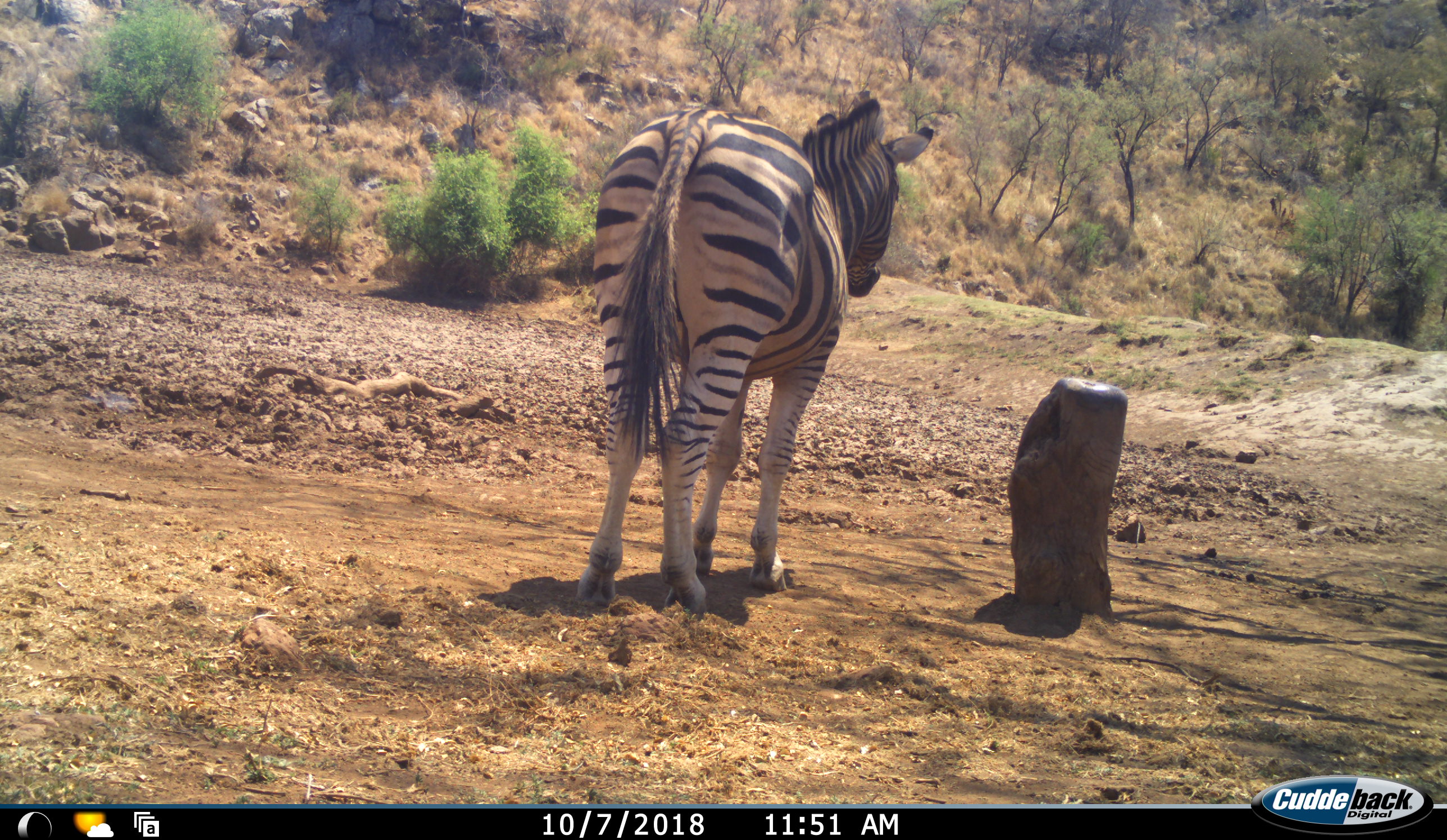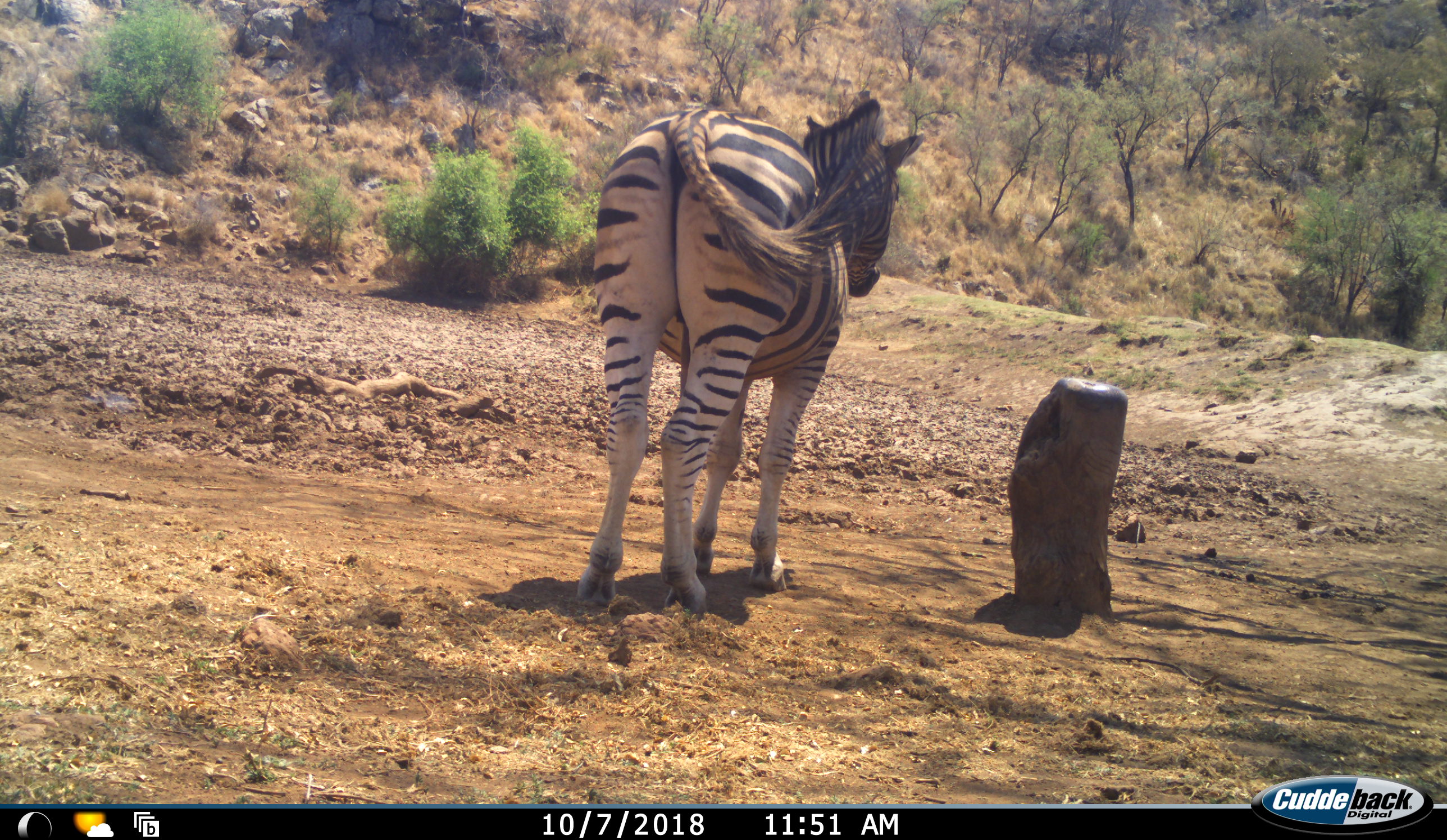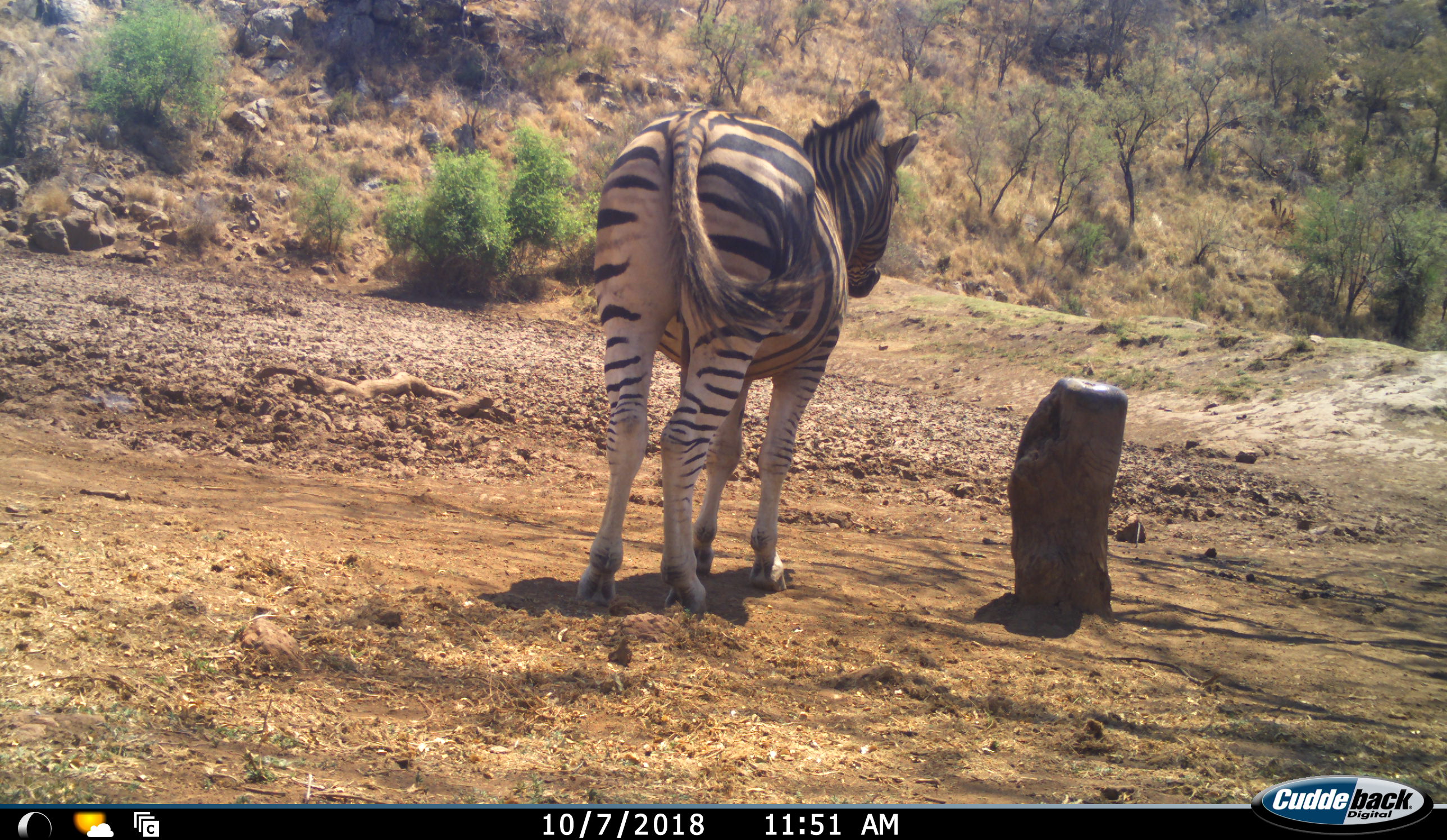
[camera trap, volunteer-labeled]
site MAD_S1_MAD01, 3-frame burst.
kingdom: Animalia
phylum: Chordata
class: Mammalia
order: Perissodactyla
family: Equidae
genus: Equus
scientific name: Equus quagga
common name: plains zebra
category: zebraplains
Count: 1.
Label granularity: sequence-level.